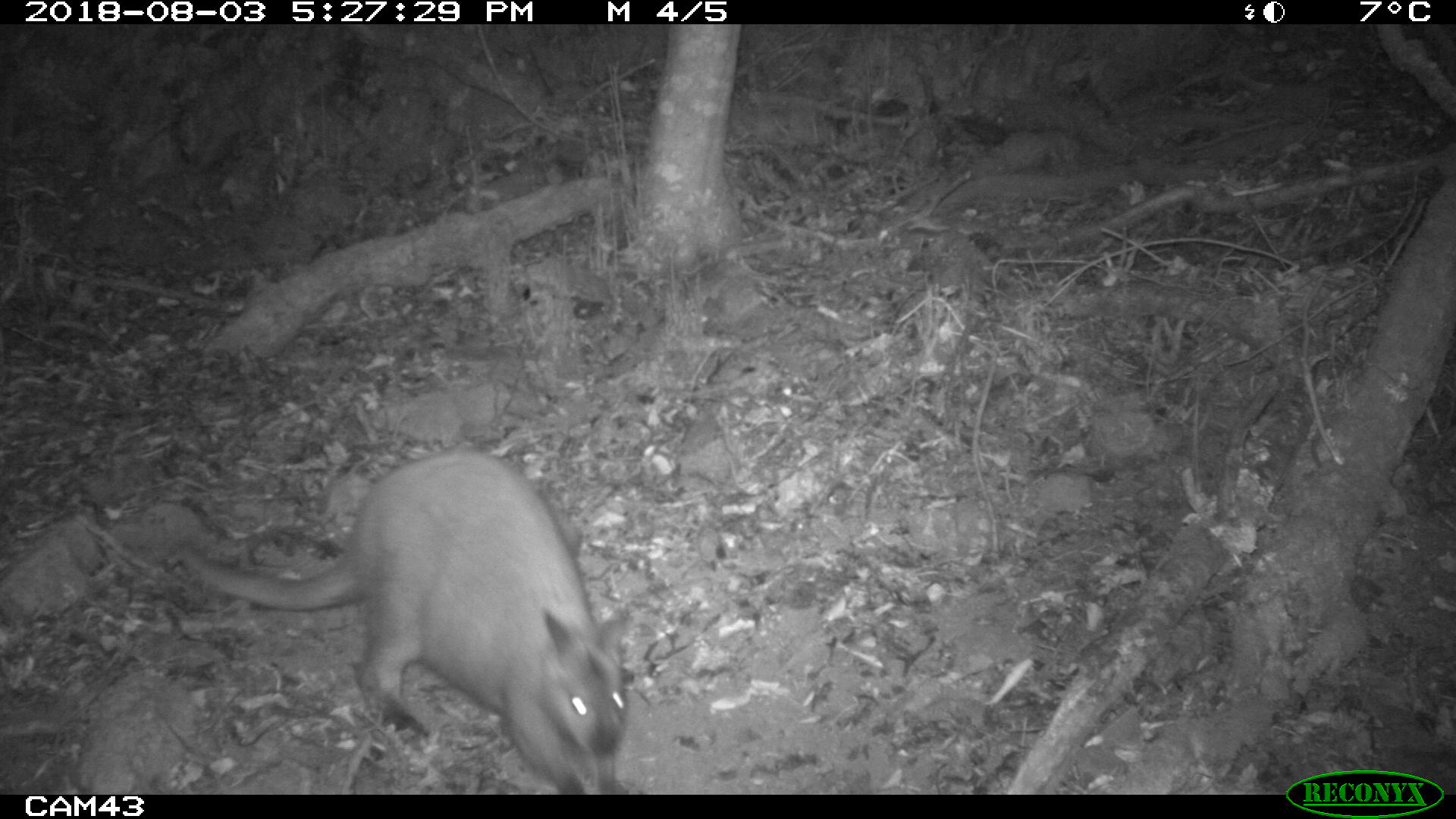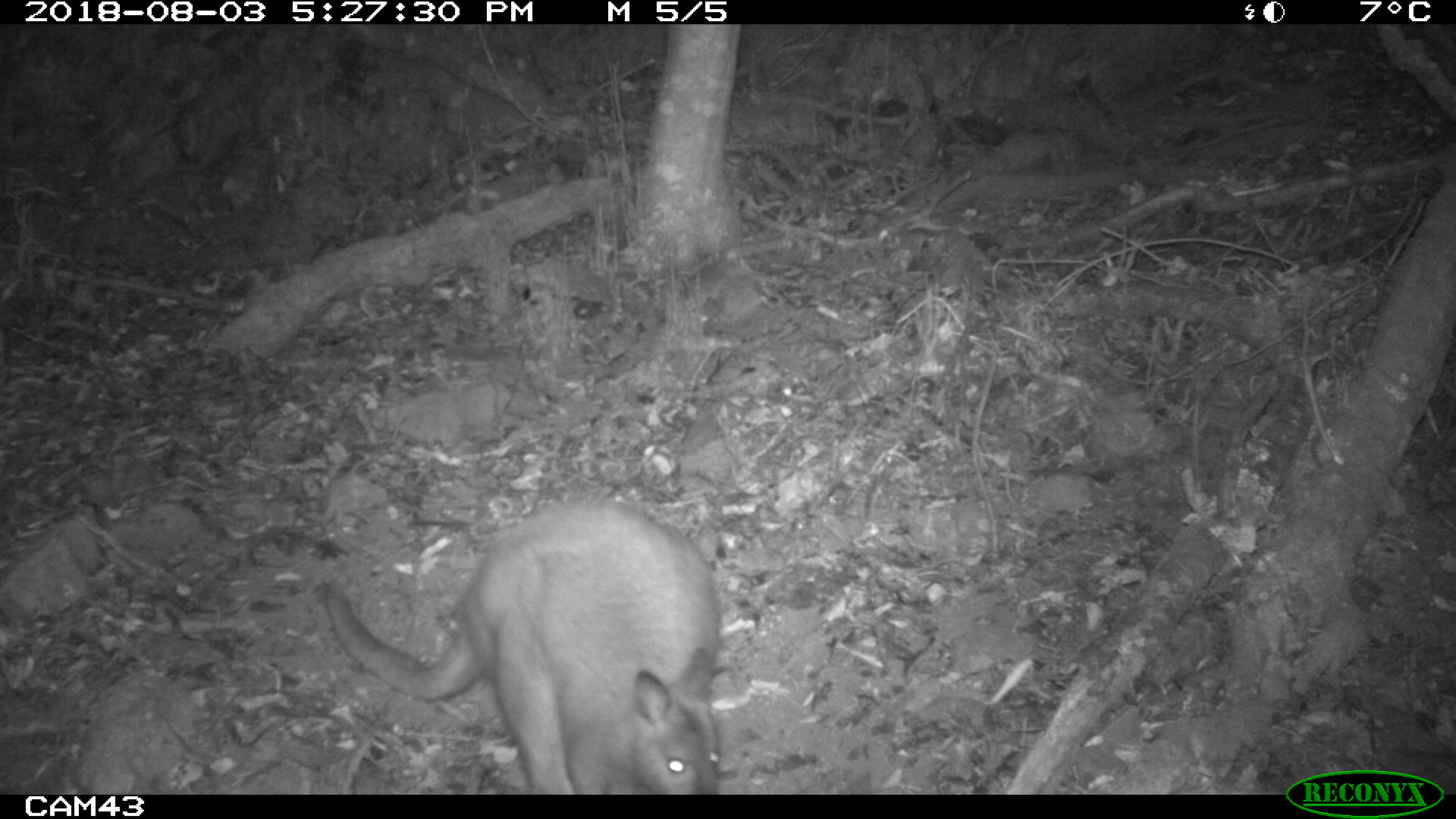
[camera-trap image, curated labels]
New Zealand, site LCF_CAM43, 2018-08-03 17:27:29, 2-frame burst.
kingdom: Animalia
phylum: Chordata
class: Mammalia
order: Diprotodontia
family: Macropodidae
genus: Notamacropus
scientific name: Notamacropus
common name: wallaby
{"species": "wallaby (Notamacropus)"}